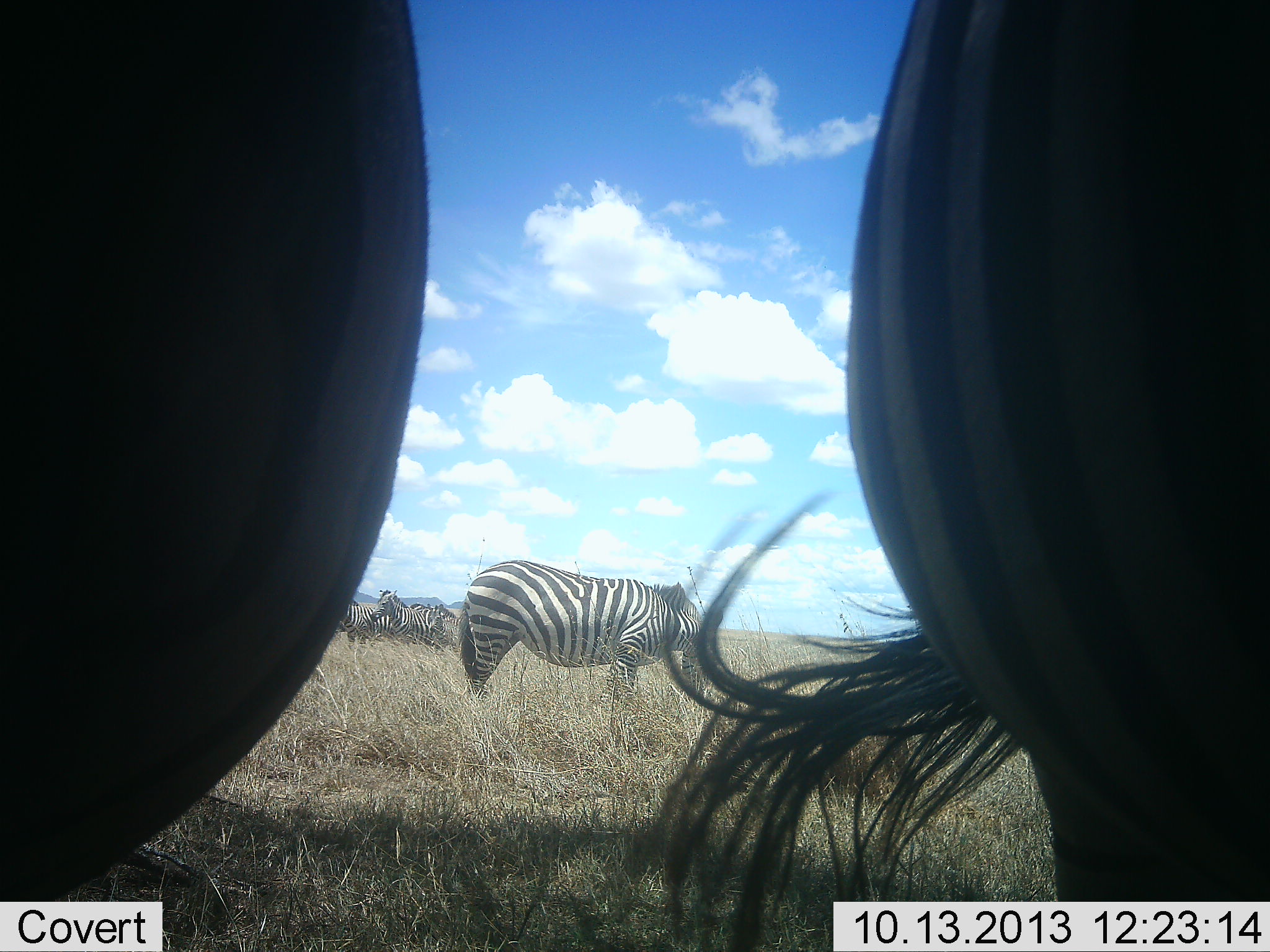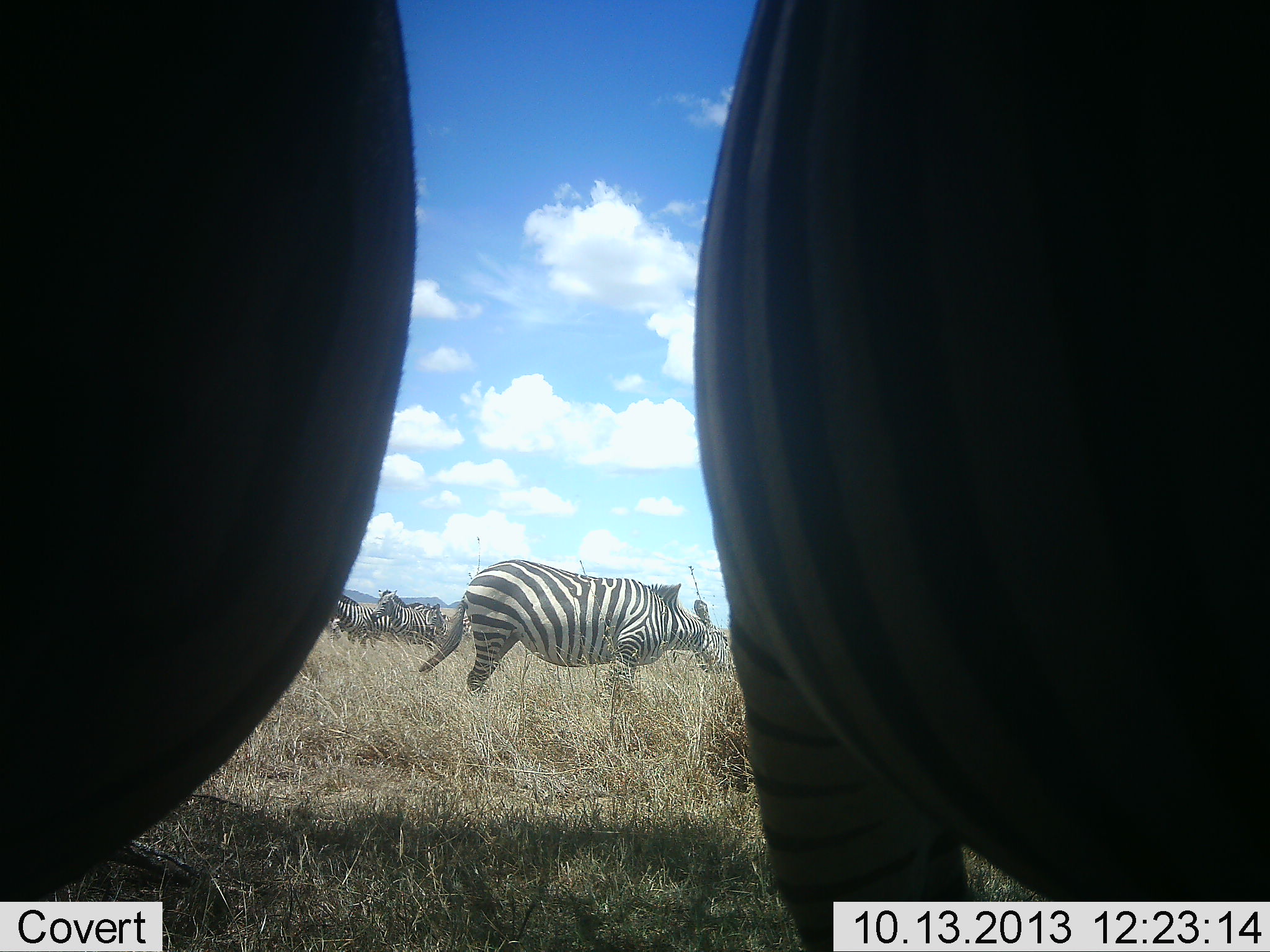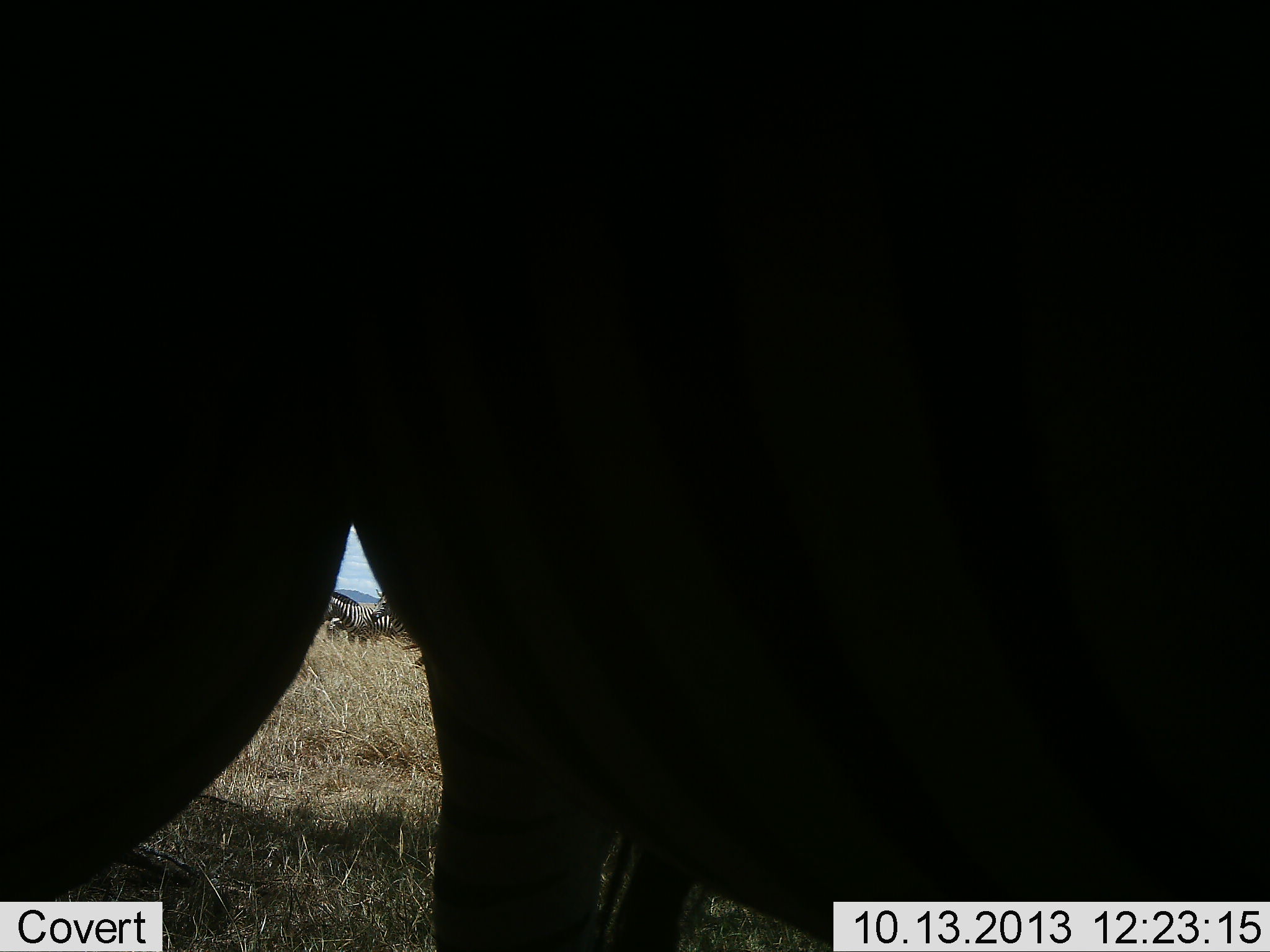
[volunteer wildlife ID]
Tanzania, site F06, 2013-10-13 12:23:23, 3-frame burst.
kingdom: Animalia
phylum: Chordata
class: Mammalia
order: Perissodactyla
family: Equidae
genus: Equus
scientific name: Equus quagga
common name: plains zebra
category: zebra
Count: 5.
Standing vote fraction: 75%.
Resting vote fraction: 8%.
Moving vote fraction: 12%.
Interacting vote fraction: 4%.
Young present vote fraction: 0%.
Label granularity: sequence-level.